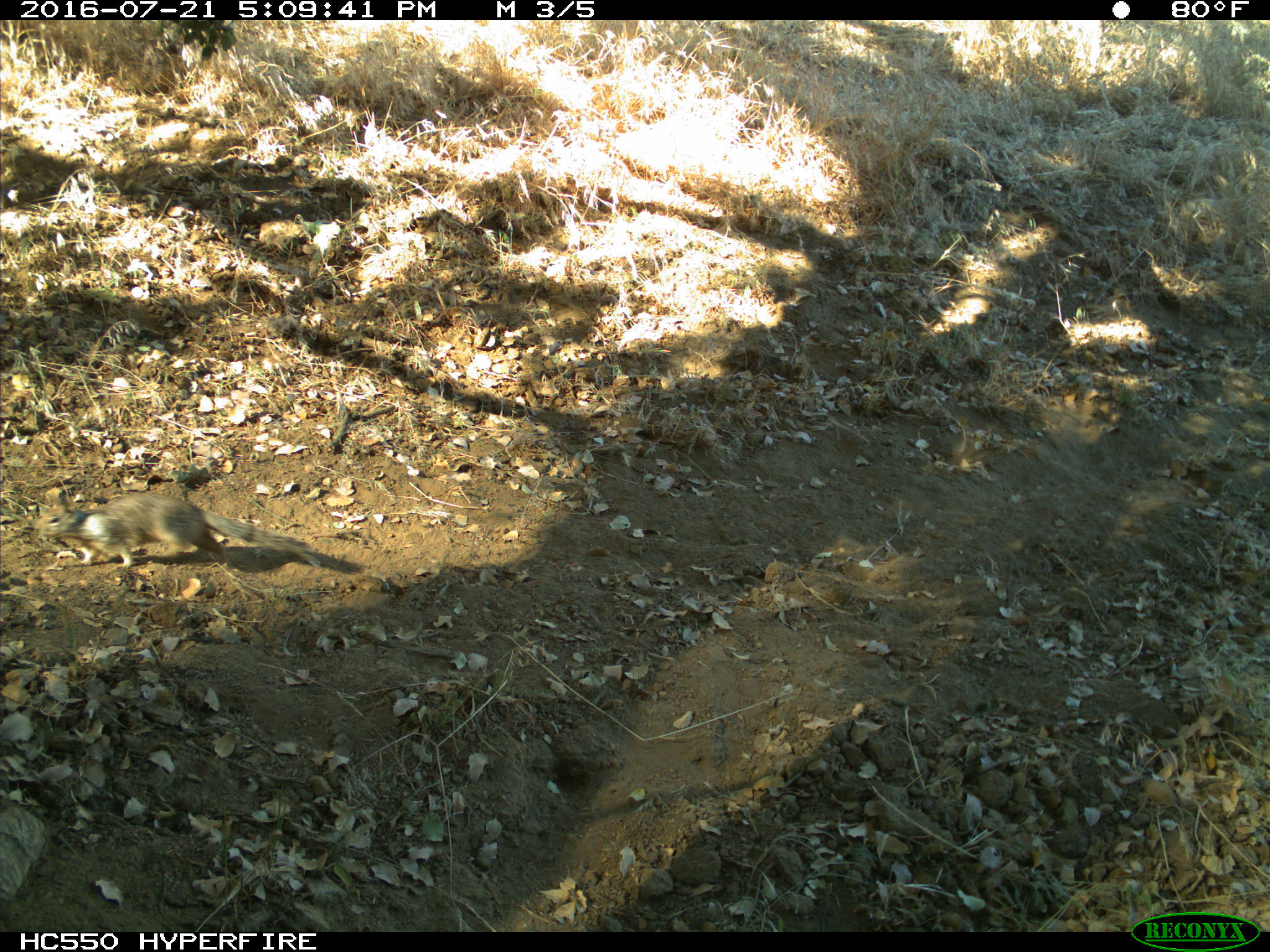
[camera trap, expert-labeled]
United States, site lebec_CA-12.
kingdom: Animalia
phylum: Chordata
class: Mammalia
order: Rodentia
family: Sciuridae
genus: Otospermophilus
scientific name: Otospermophilus beecheyi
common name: california ground squirrel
Otospermophilus beecheyi (california ground squirrel).